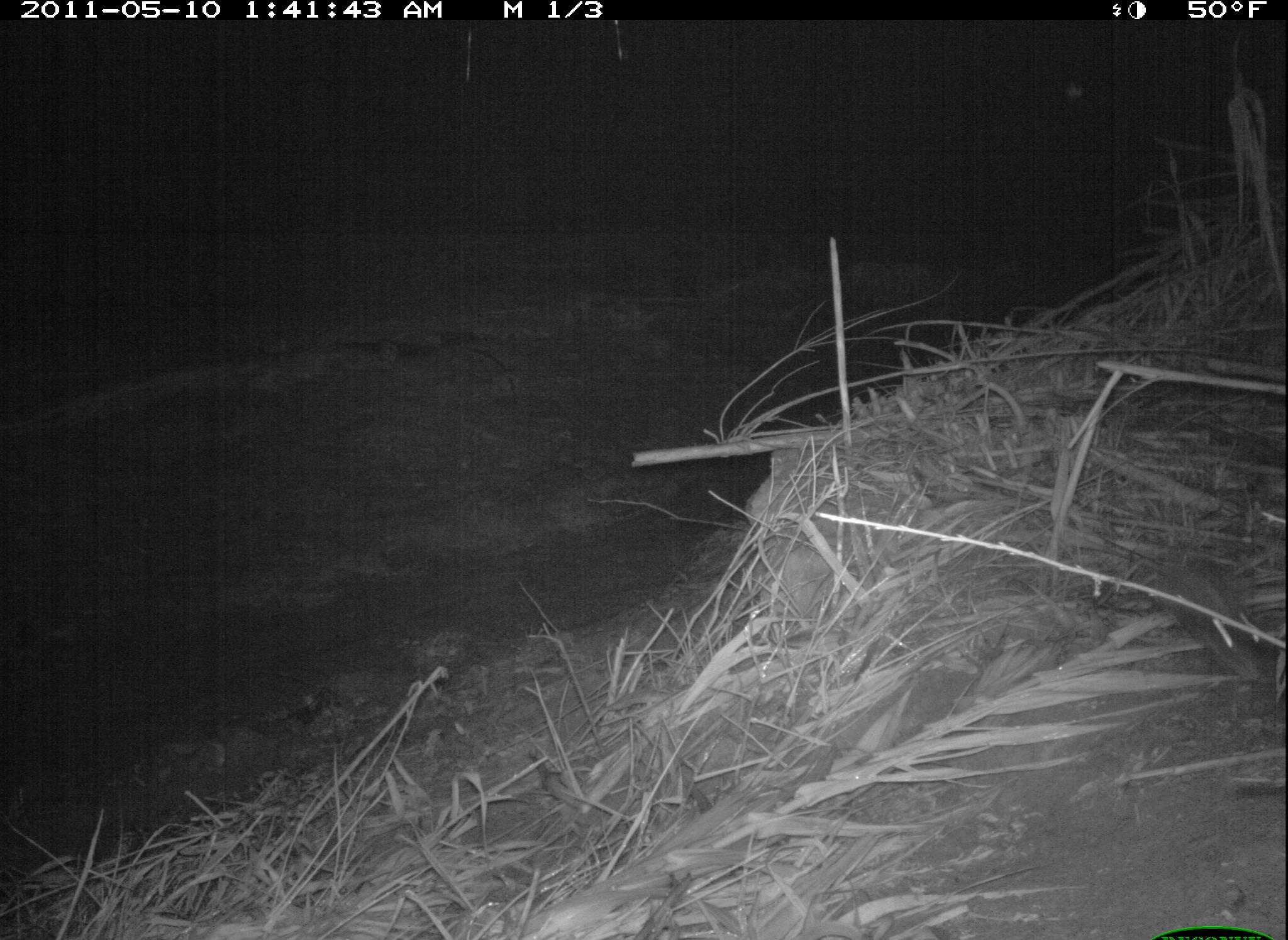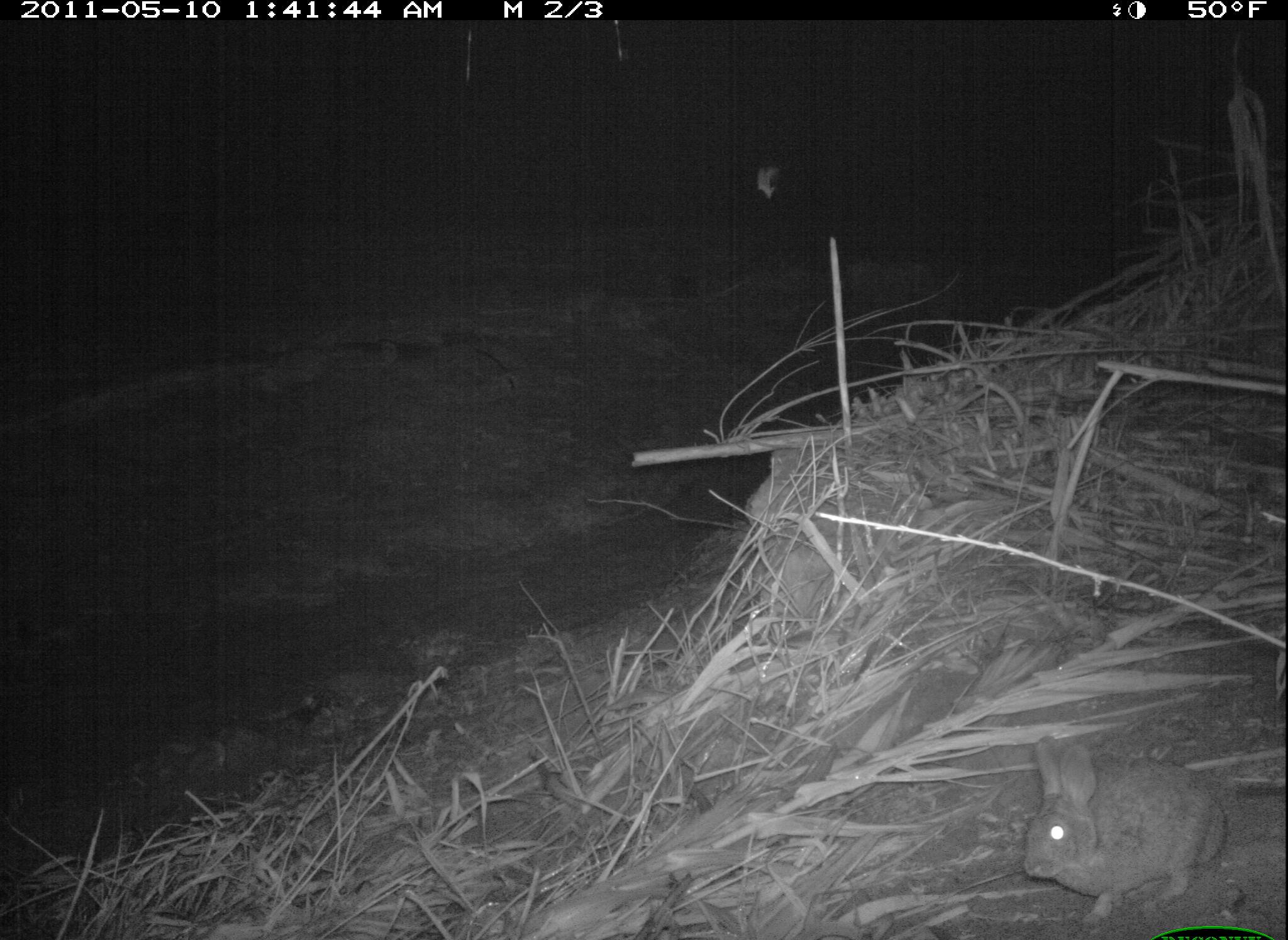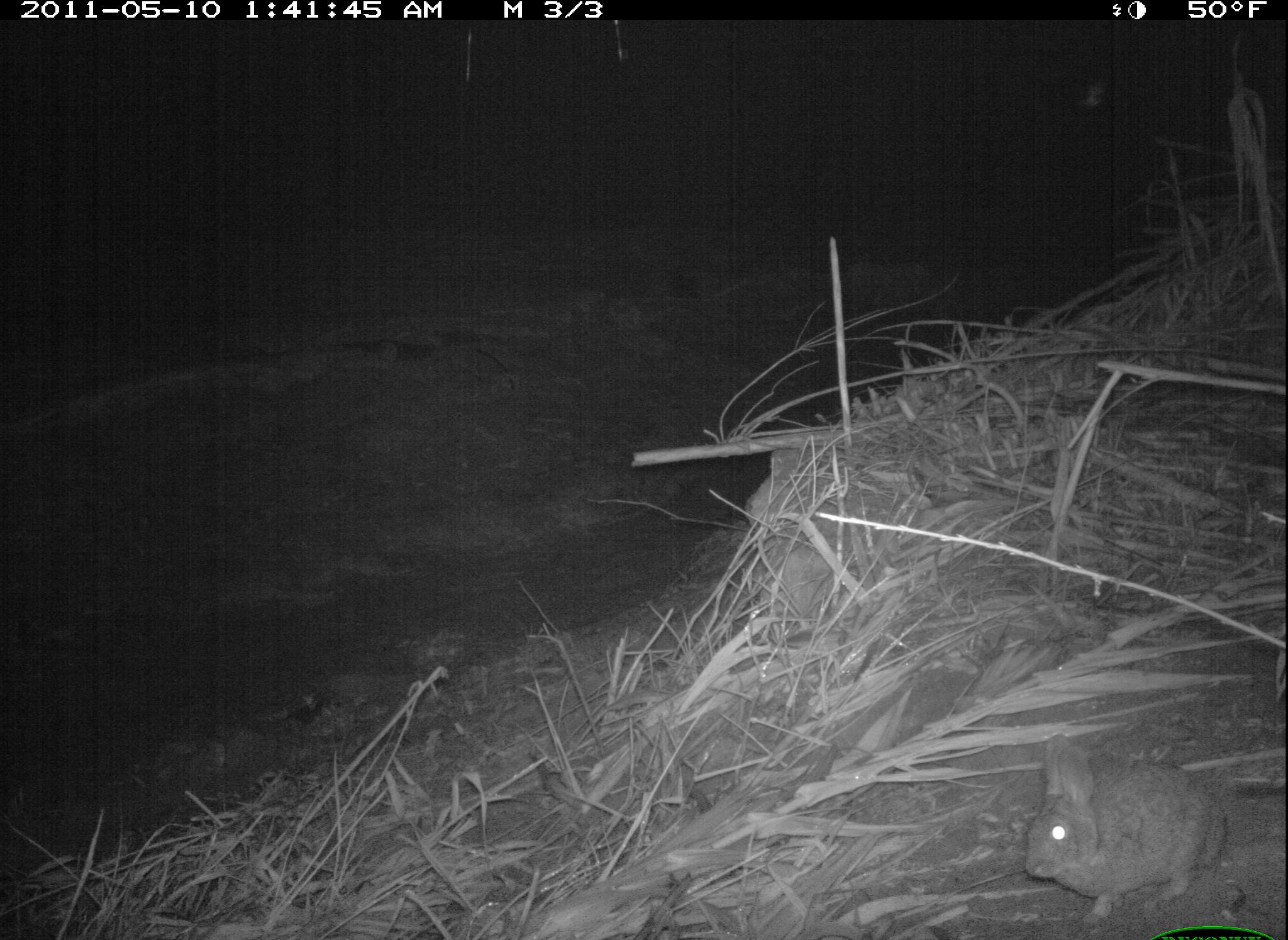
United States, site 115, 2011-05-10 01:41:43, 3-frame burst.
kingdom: Animalia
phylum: Chordata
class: Mammalia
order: Lagomorpha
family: Leporidae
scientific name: Leporidae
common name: rabbits and hares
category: rabbit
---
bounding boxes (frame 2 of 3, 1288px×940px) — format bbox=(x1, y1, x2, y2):
rabbit: bbox=(1018, 714, 1238, 920)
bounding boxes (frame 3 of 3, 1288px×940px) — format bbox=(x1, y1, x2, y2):
rabbit: bbox=(1023, 731, 1233, 930)